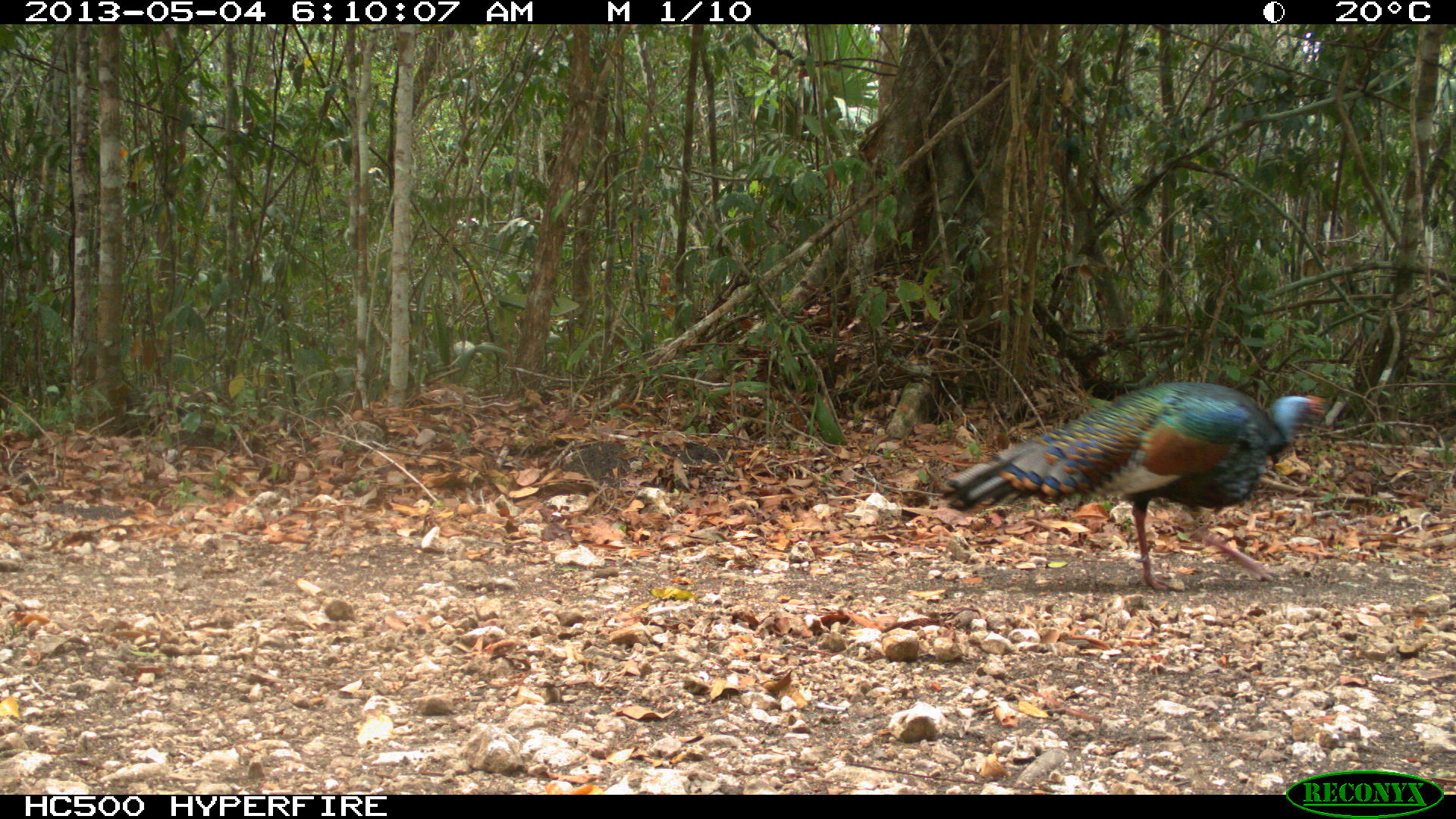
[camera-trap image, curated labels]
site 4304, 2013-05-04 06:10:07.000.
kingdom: Animalia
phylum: Chordata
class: Aves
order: Galliformes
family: Phasianidae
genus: Meleagris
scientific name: Meleagris ocellata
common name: ocellated turkey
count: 1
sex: male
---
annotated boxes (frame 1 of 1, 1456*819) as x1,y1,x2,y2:
meleagris ocellata: 939,381,1325,590